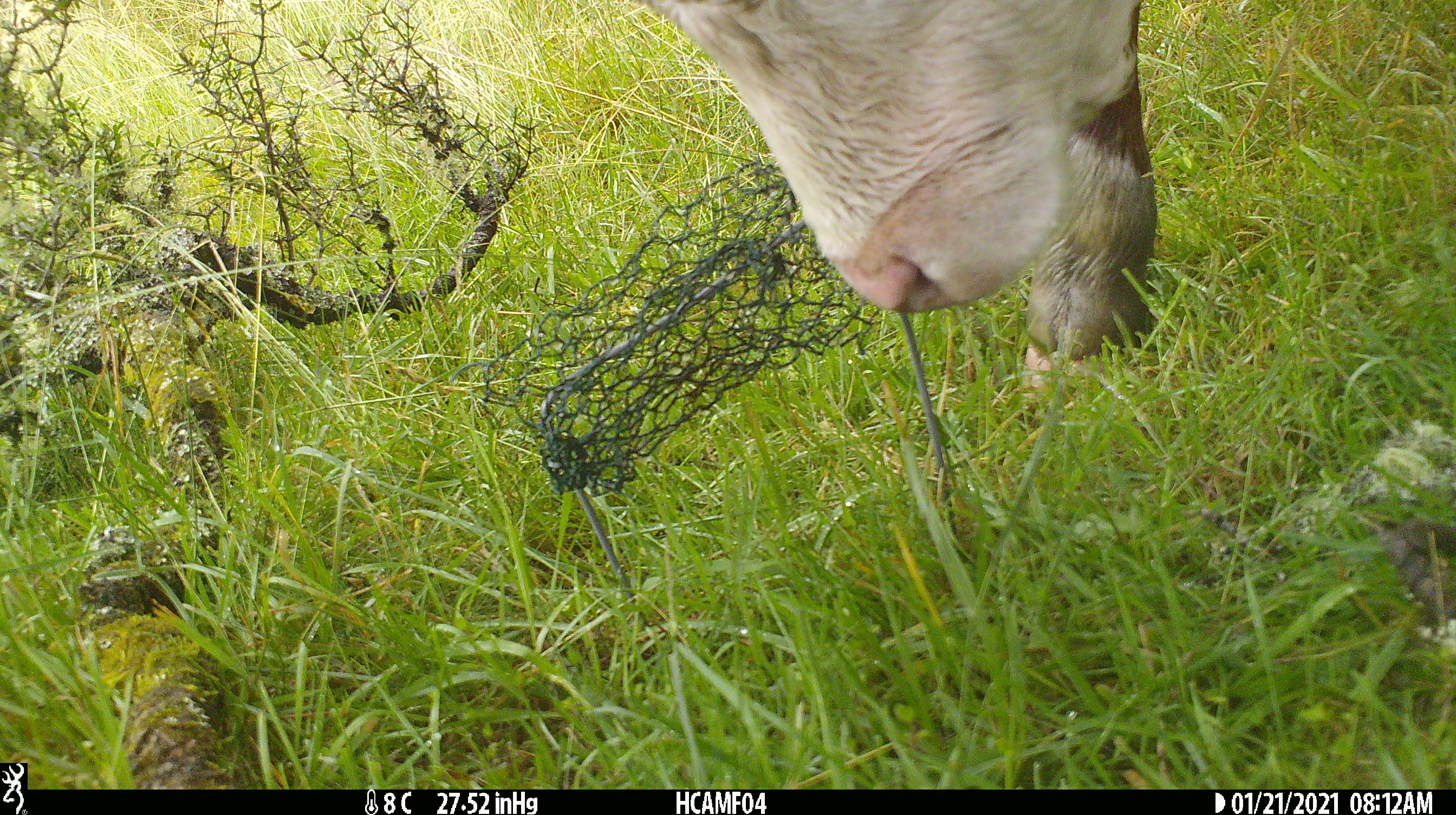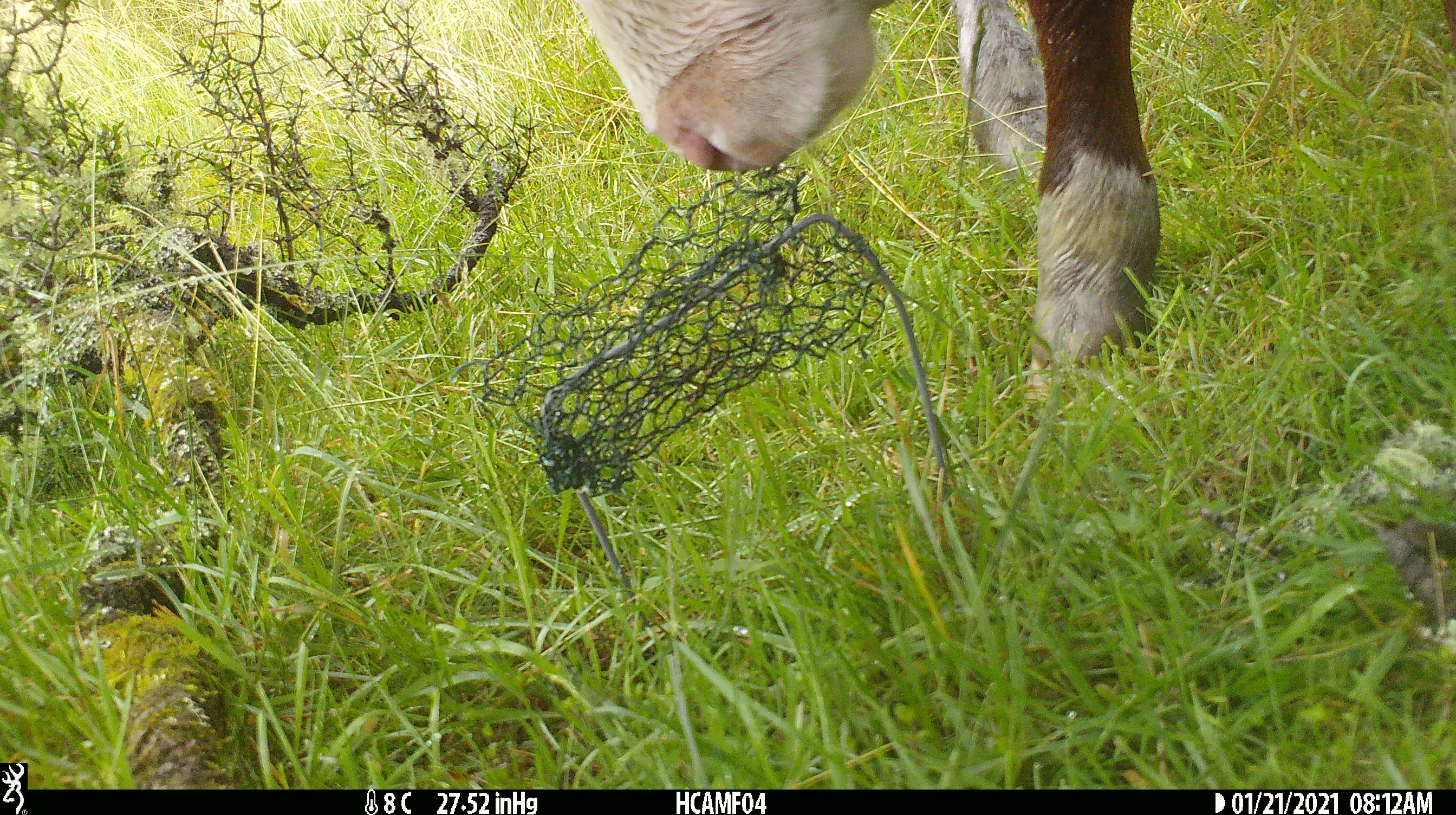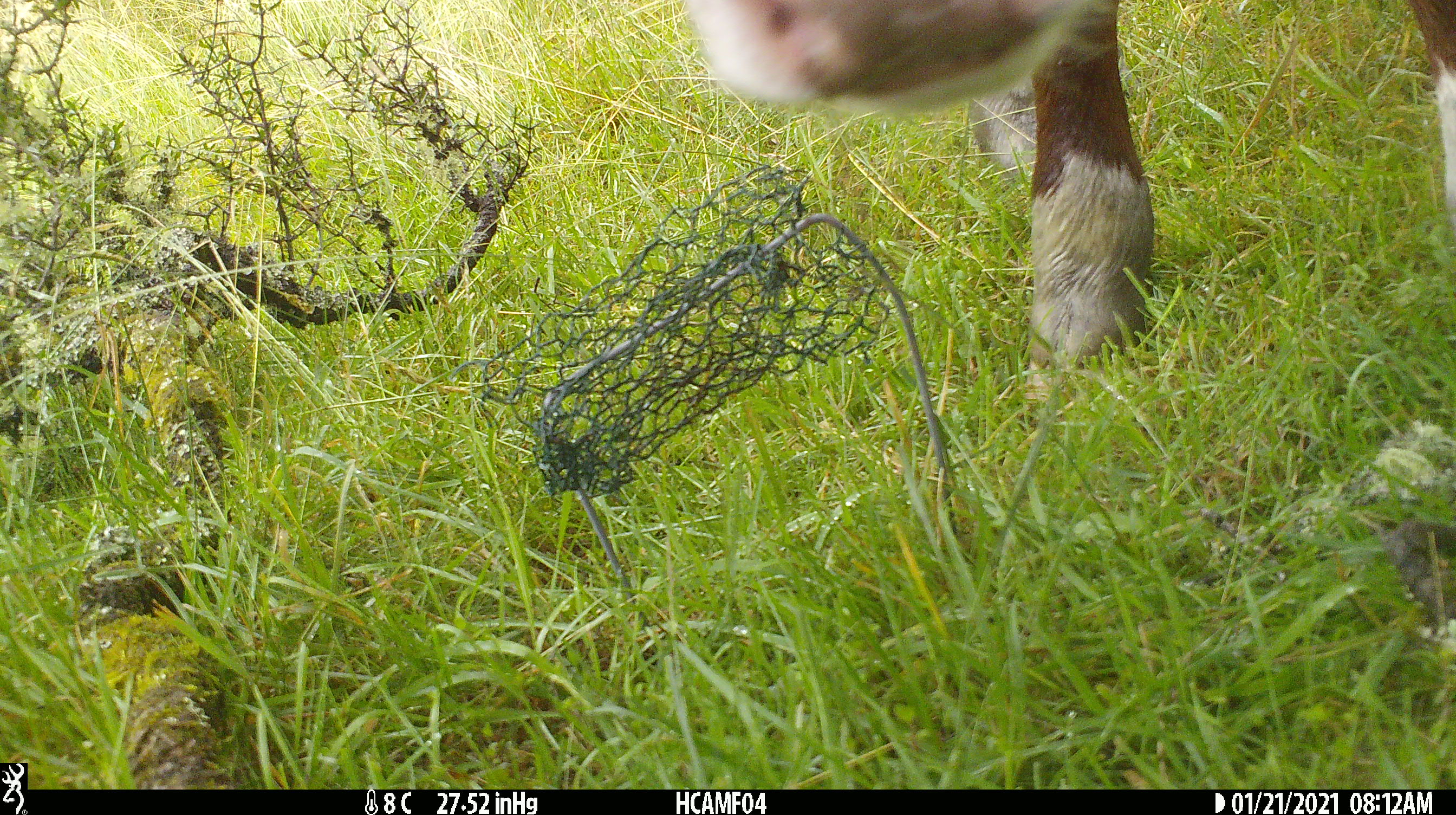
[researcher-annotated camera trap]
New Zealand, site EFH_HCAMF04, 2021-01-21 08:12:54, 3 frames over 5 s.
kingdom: Animalia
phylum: Chordata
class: Mammalia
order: Artiodactyla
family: Bovidae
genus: Bos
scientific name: Bos taurus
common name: domestic cow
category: cow